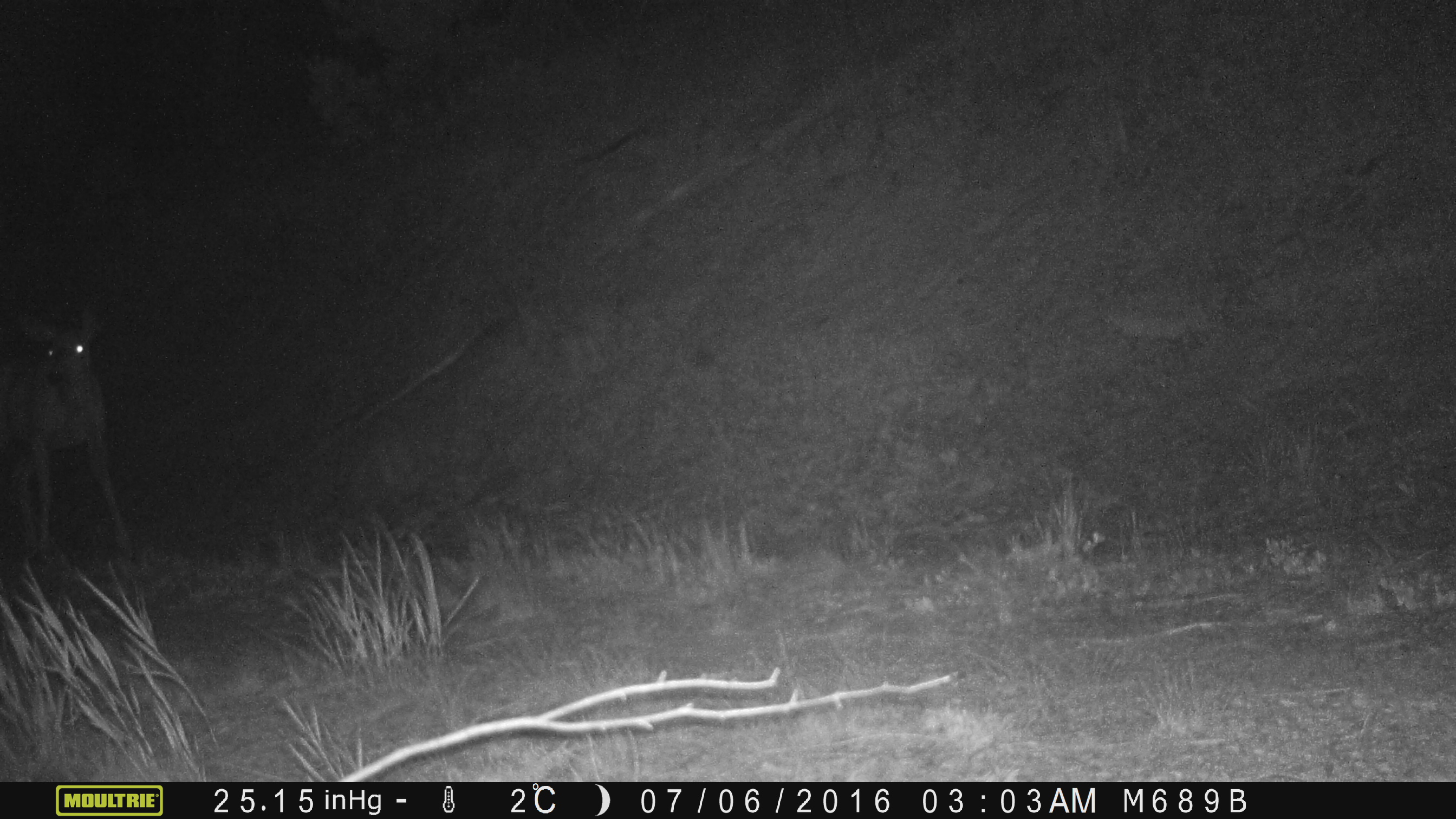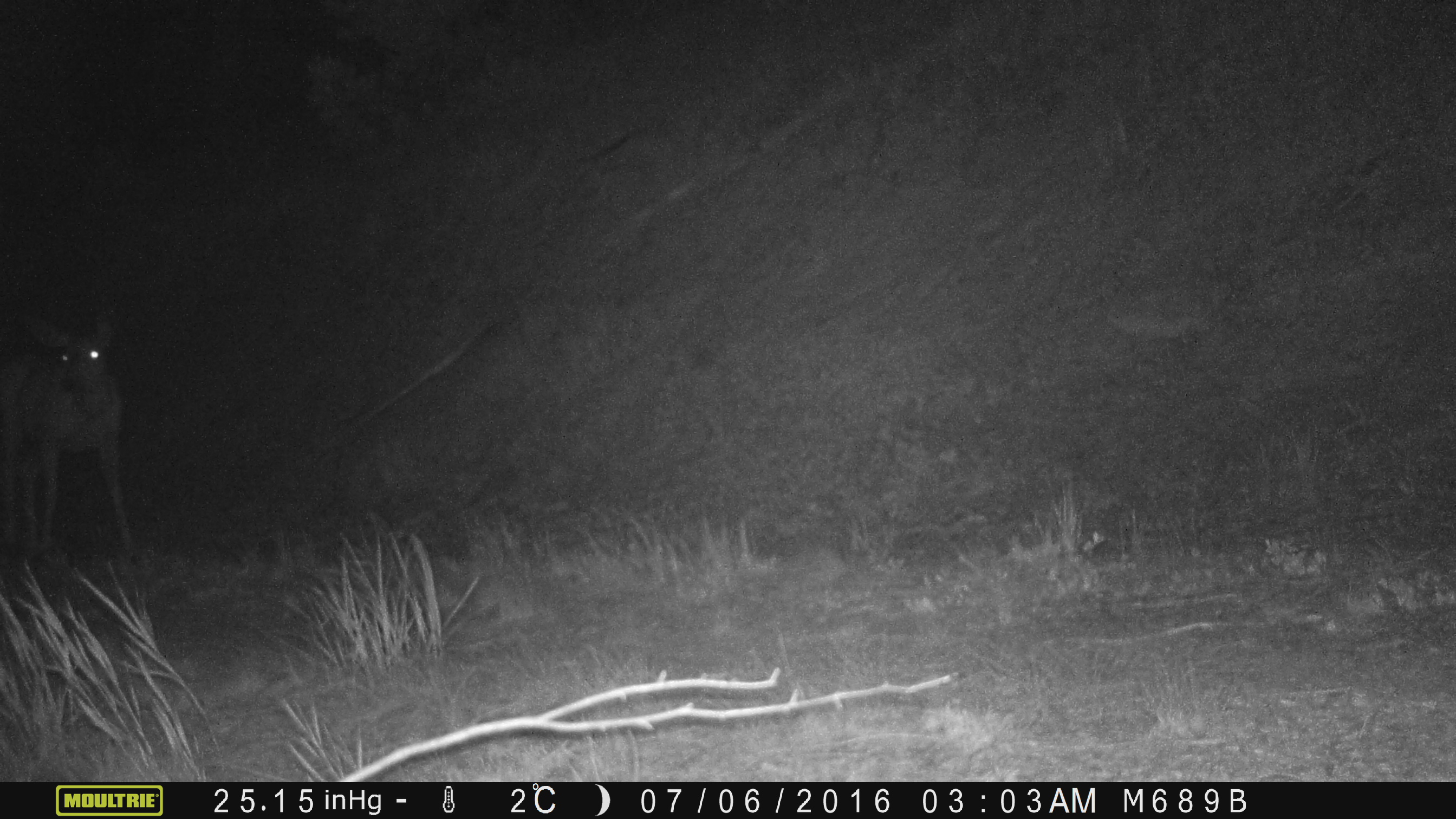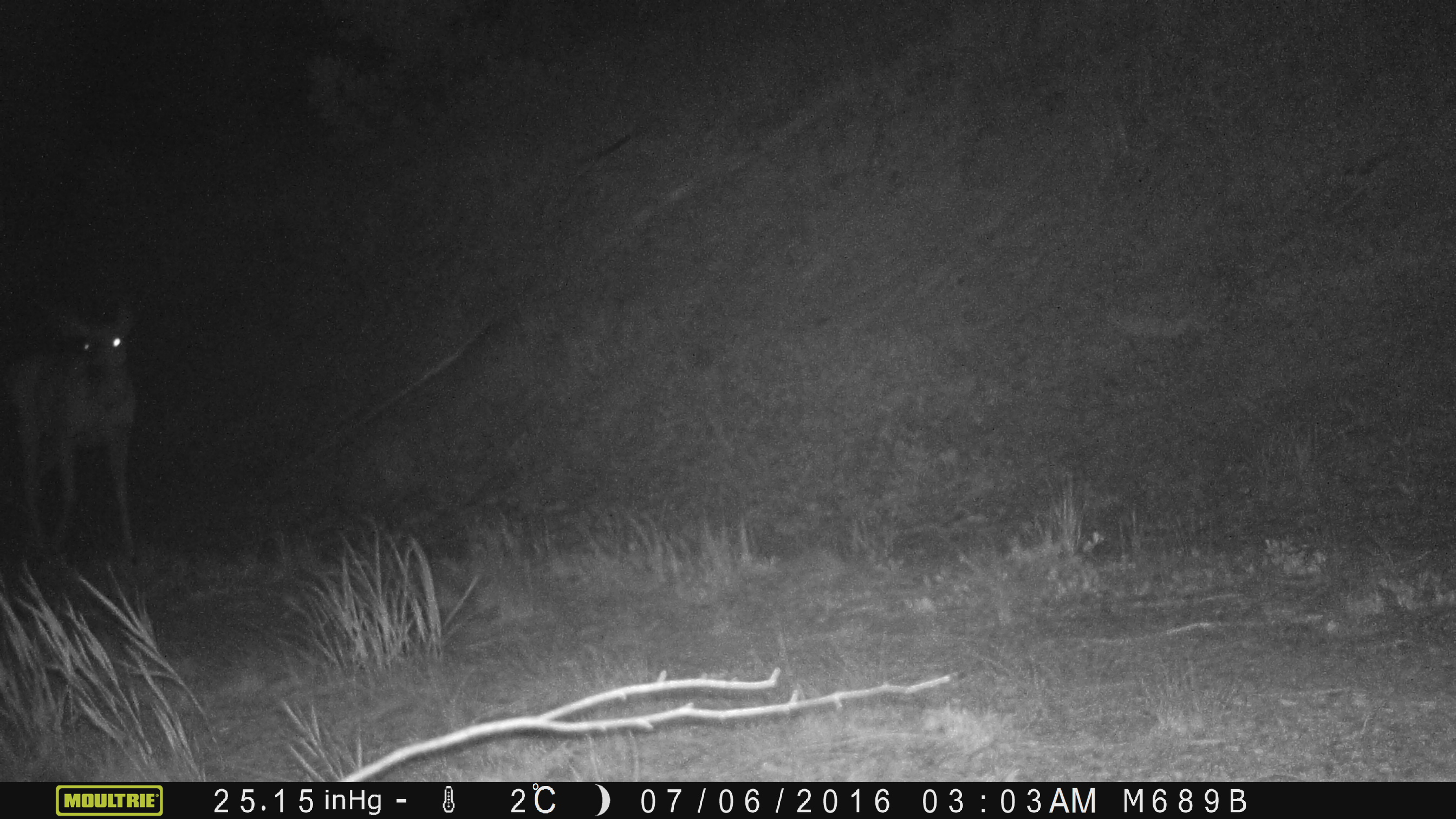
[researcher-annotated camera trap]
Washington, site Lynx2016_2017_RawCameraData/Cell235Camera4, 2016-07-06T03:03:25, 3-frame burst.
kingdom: Animalia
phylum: Chordata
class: Mammalia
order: Artiodactyla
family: Cervidae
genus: Odocoileus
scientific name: Odocoileus hemionus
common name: mule deer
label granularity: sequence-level